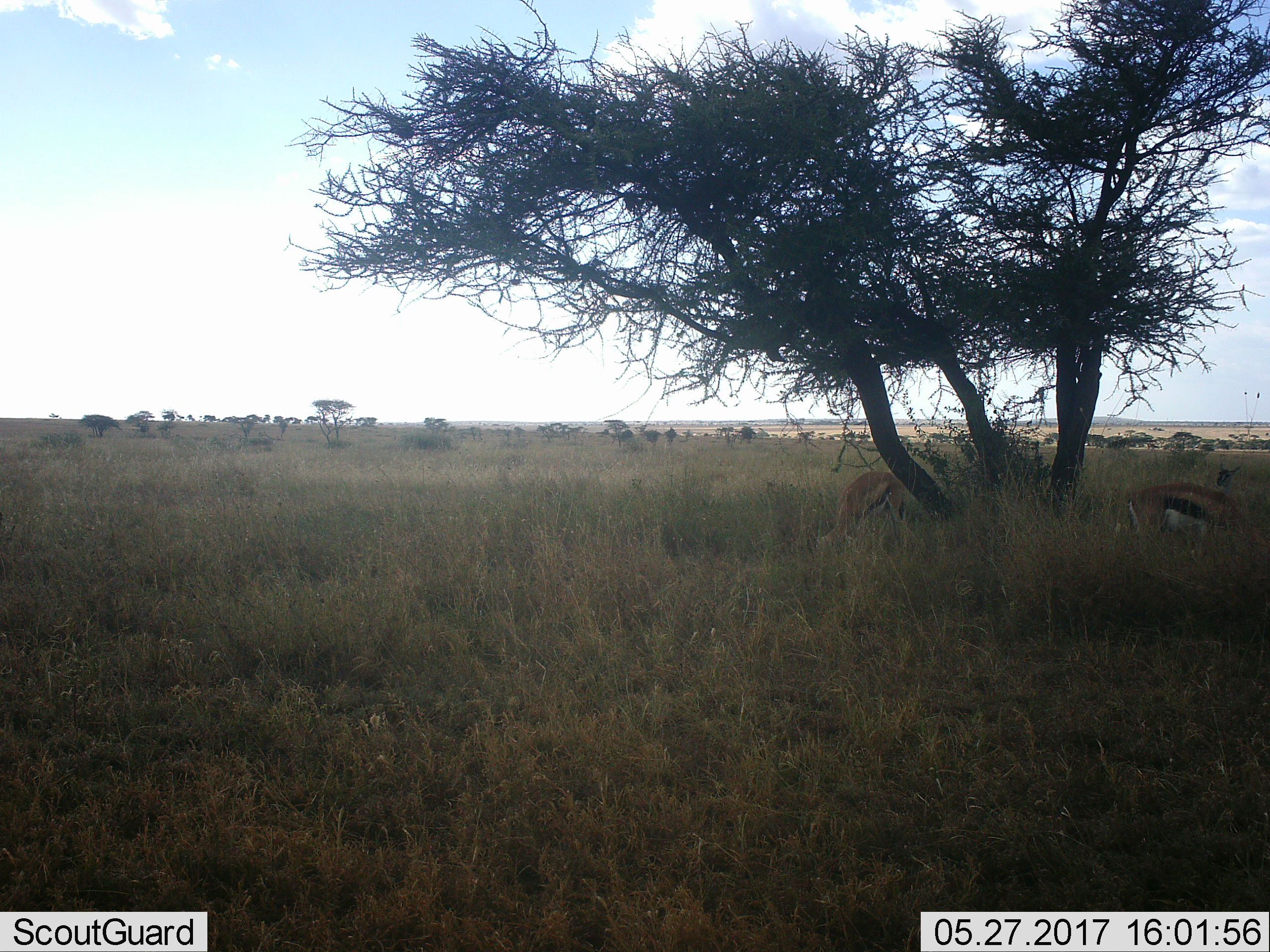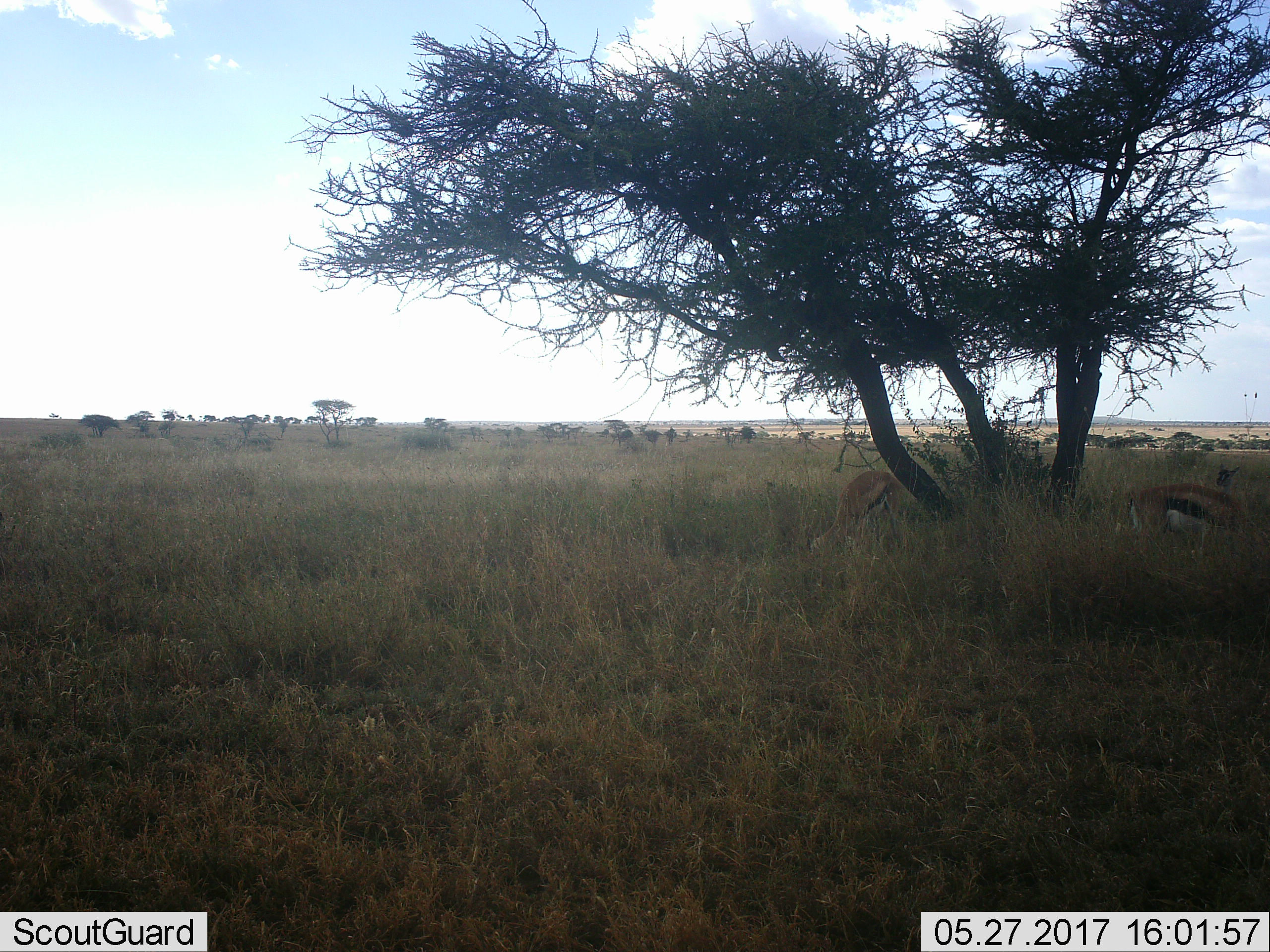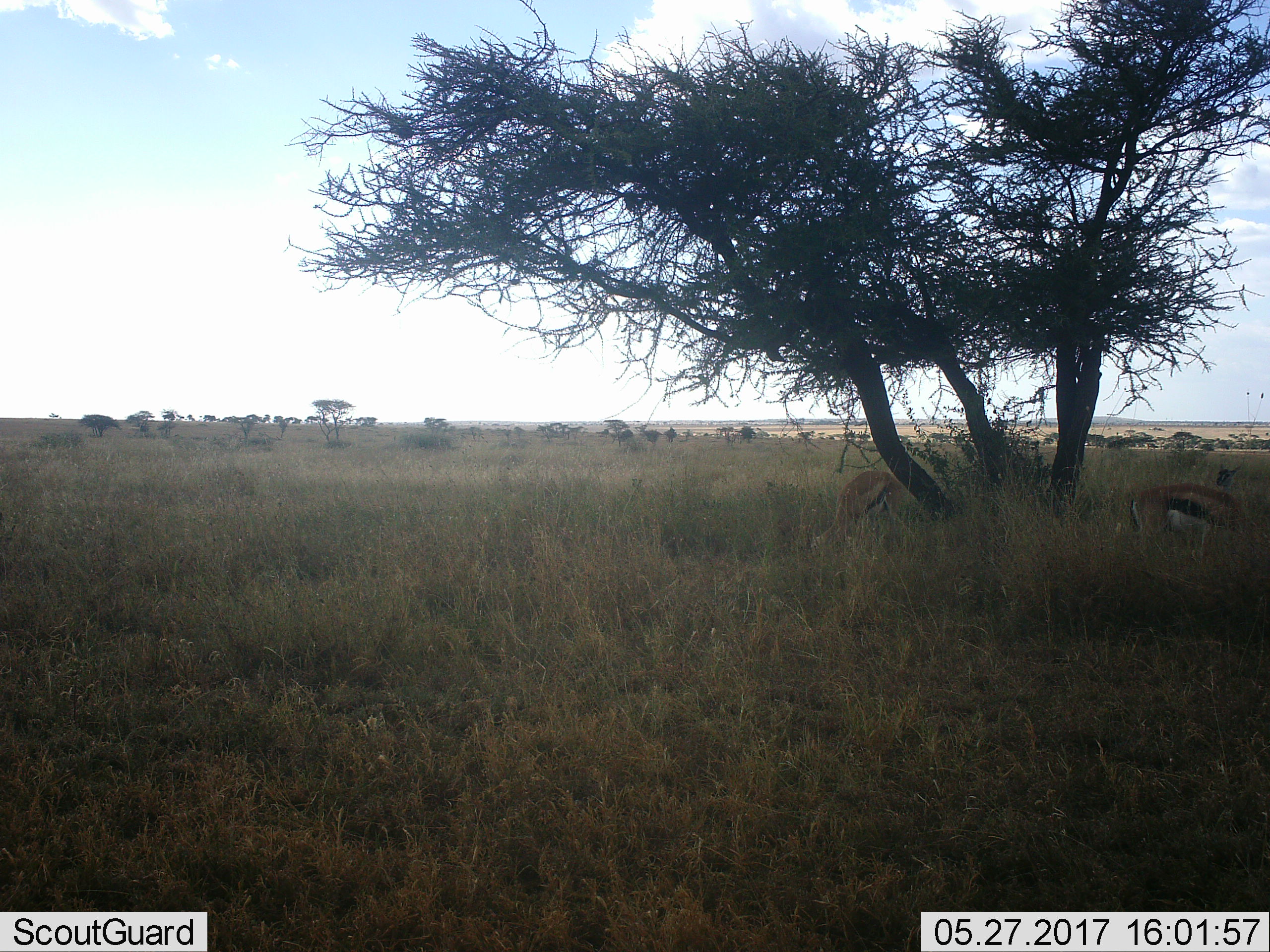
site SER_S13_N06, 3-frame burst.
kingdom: Animalia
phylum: Chordata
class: Mammalia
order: Artiodactyla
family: Bovidae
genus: Eudorcas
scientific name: Eudorcas thomsonii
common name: thomson's gazelle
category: gazellethomsons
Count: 2.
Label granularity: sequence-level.